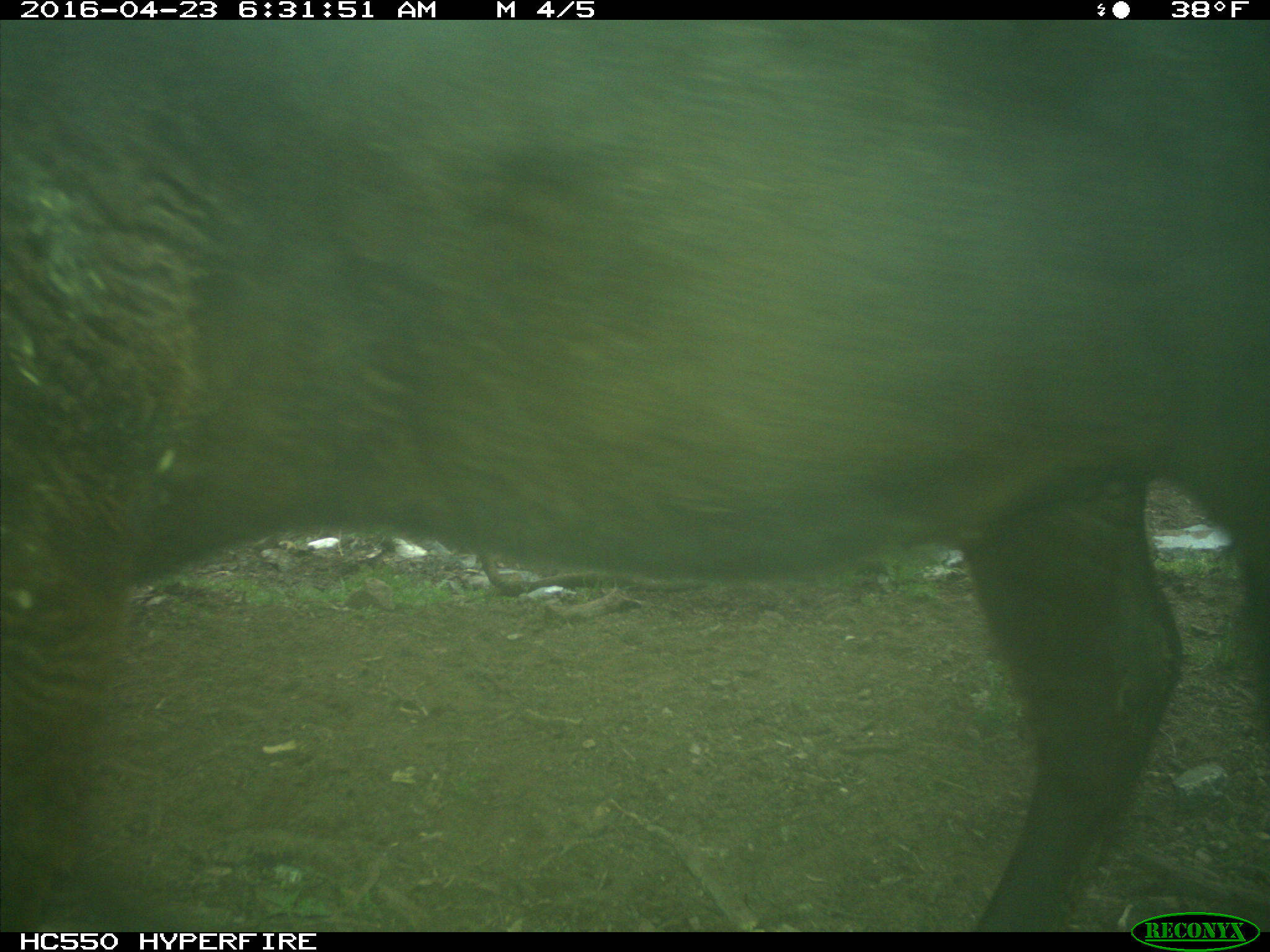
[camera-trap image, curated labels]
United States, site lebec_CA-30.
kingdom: Animalia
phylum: Chordata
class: Mammalia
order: Artiodactyla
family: Bovidae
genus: Bos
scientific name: Bos taurus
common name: domestic cow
Bos taurus (domestic cow).